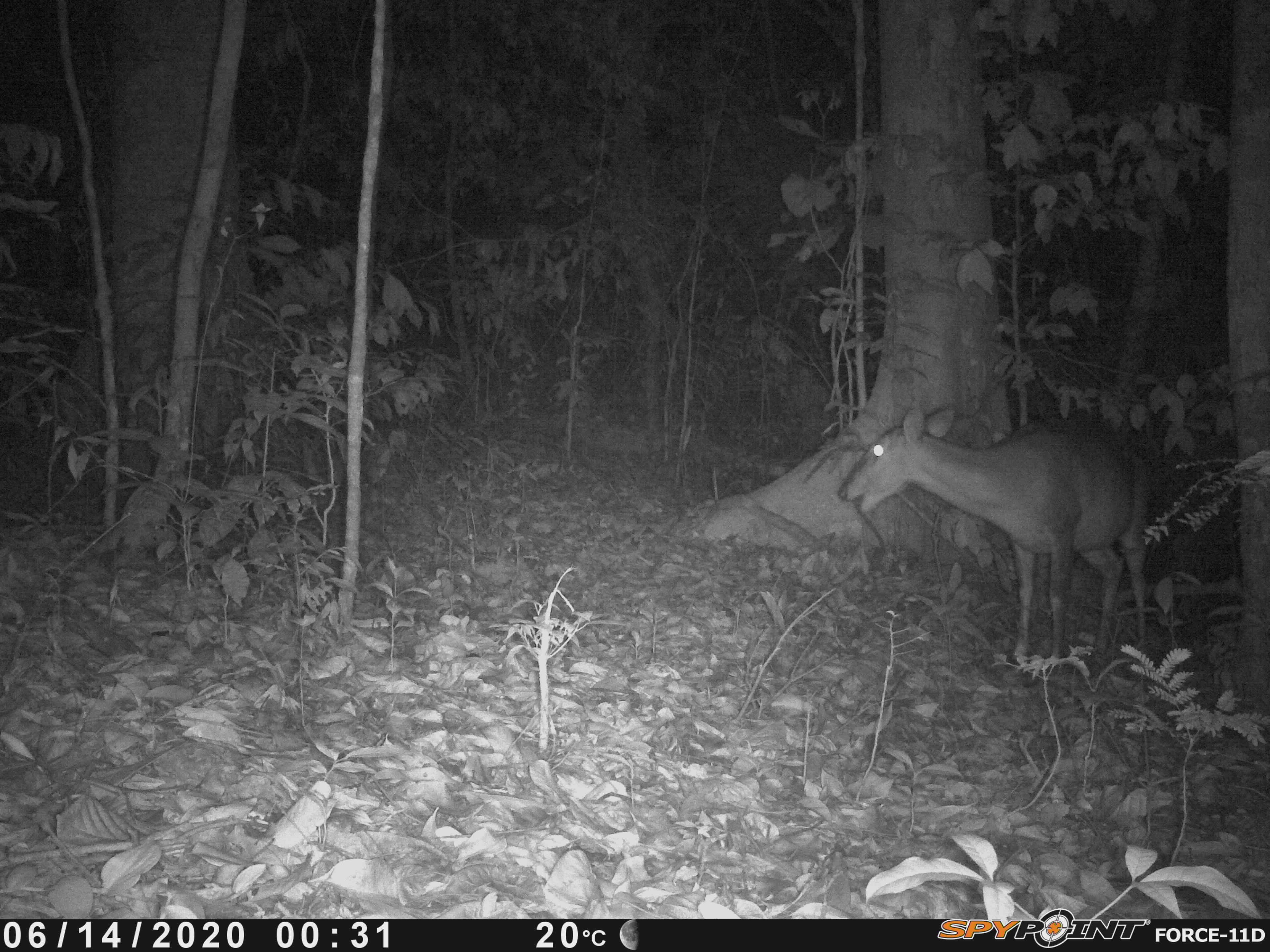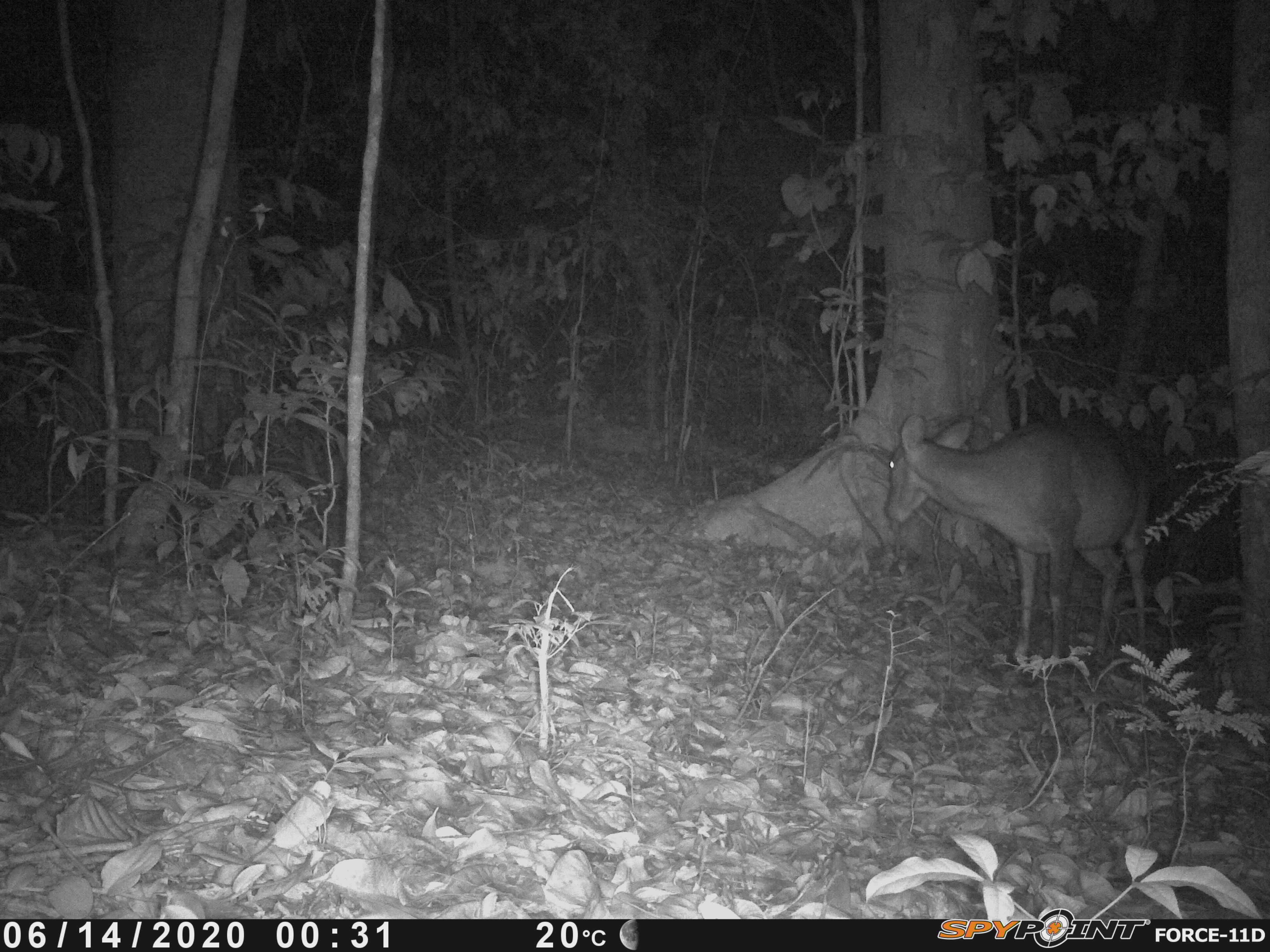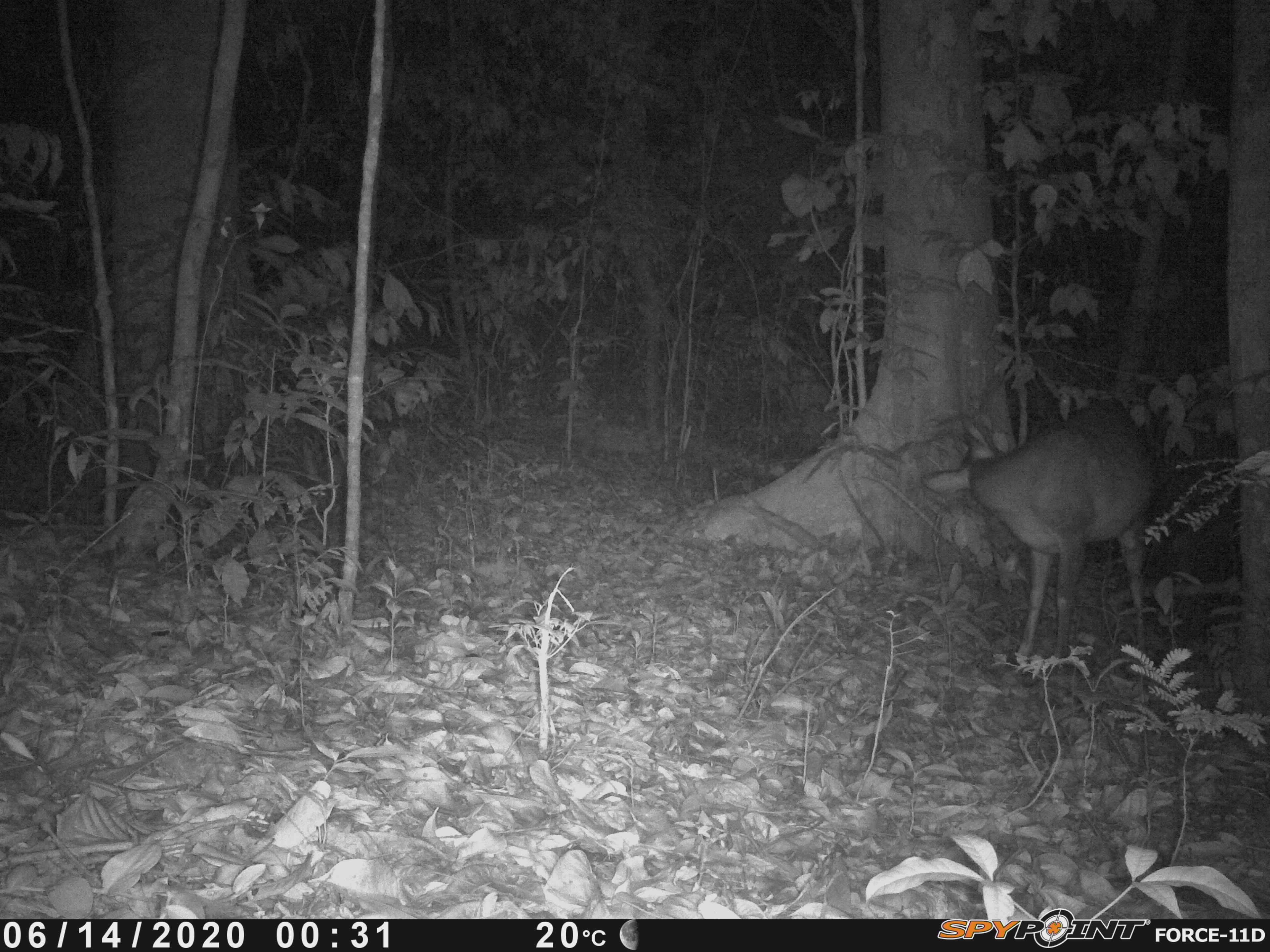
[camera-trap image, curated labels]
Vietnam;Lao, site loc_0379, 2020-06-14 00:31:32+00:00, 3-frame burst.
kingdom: Animalia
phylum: Chordata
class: Mammalia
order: Artiodactyla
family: Cervidae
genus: Muntiacus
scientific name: Muntiacus vuquangensis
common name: large-antlered muntjac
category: large antlered muntjac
Large antlered muntjac (large-antlered muntjac) (Muntiacus vuquangensis). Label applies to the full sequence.